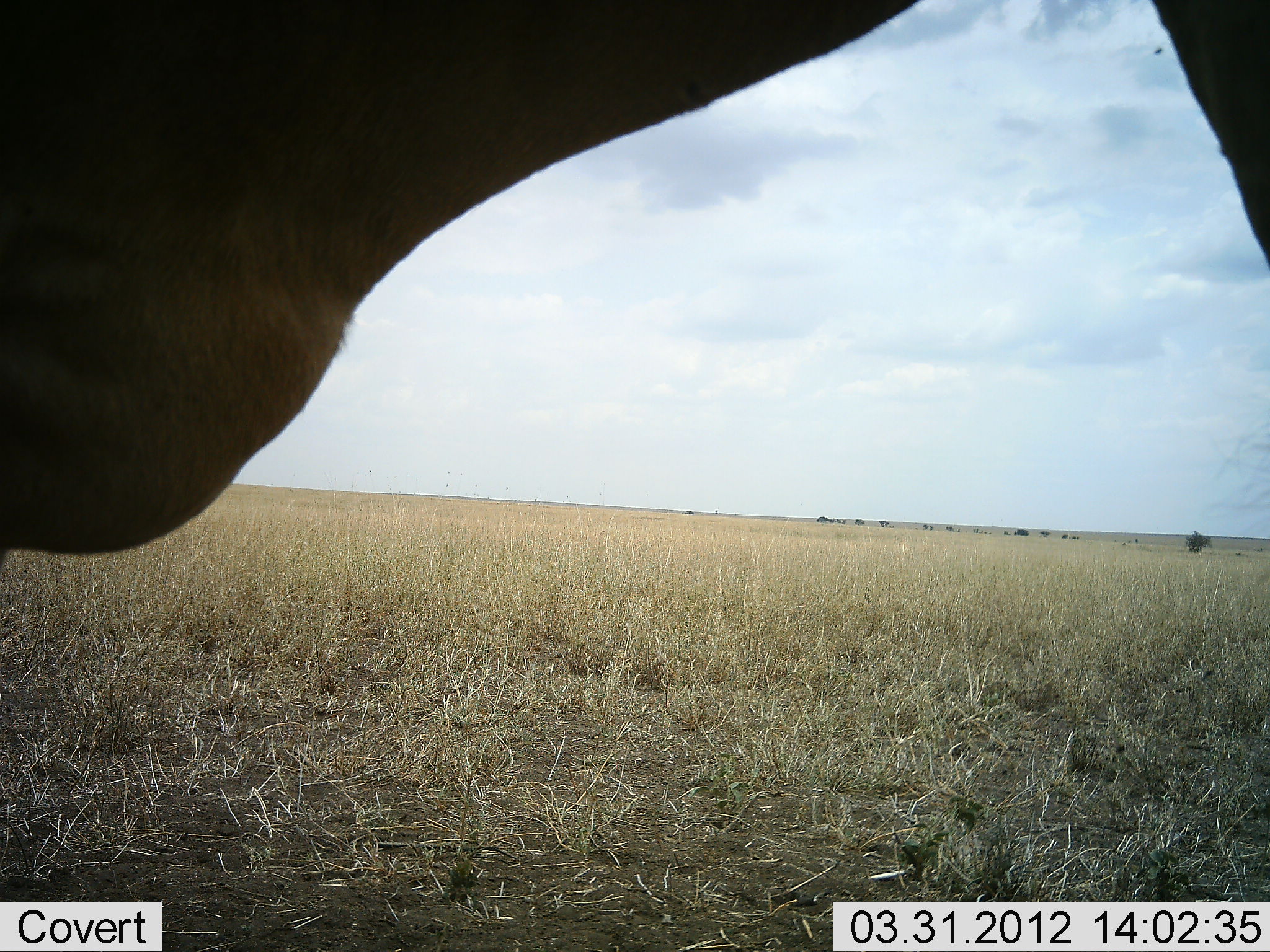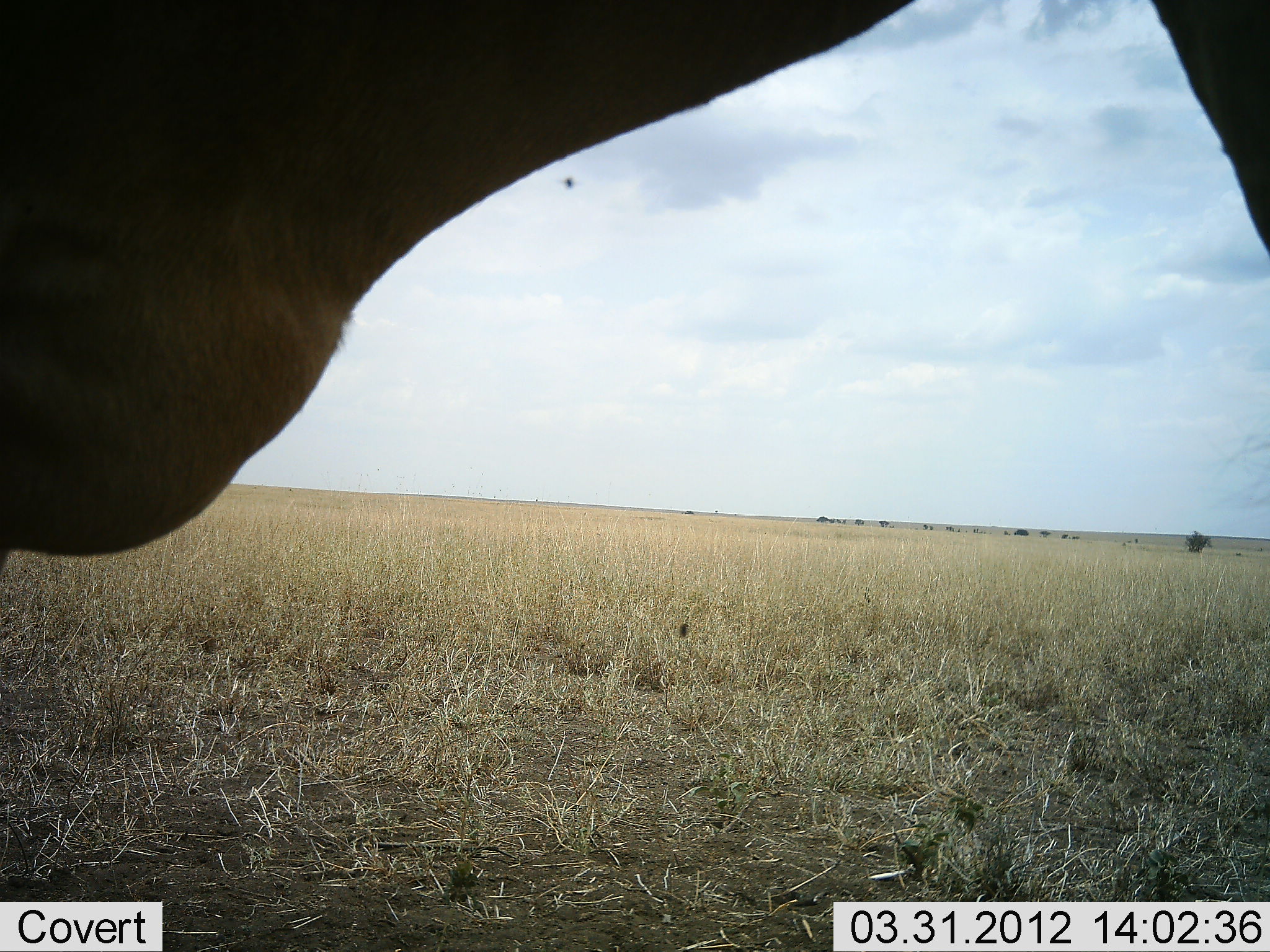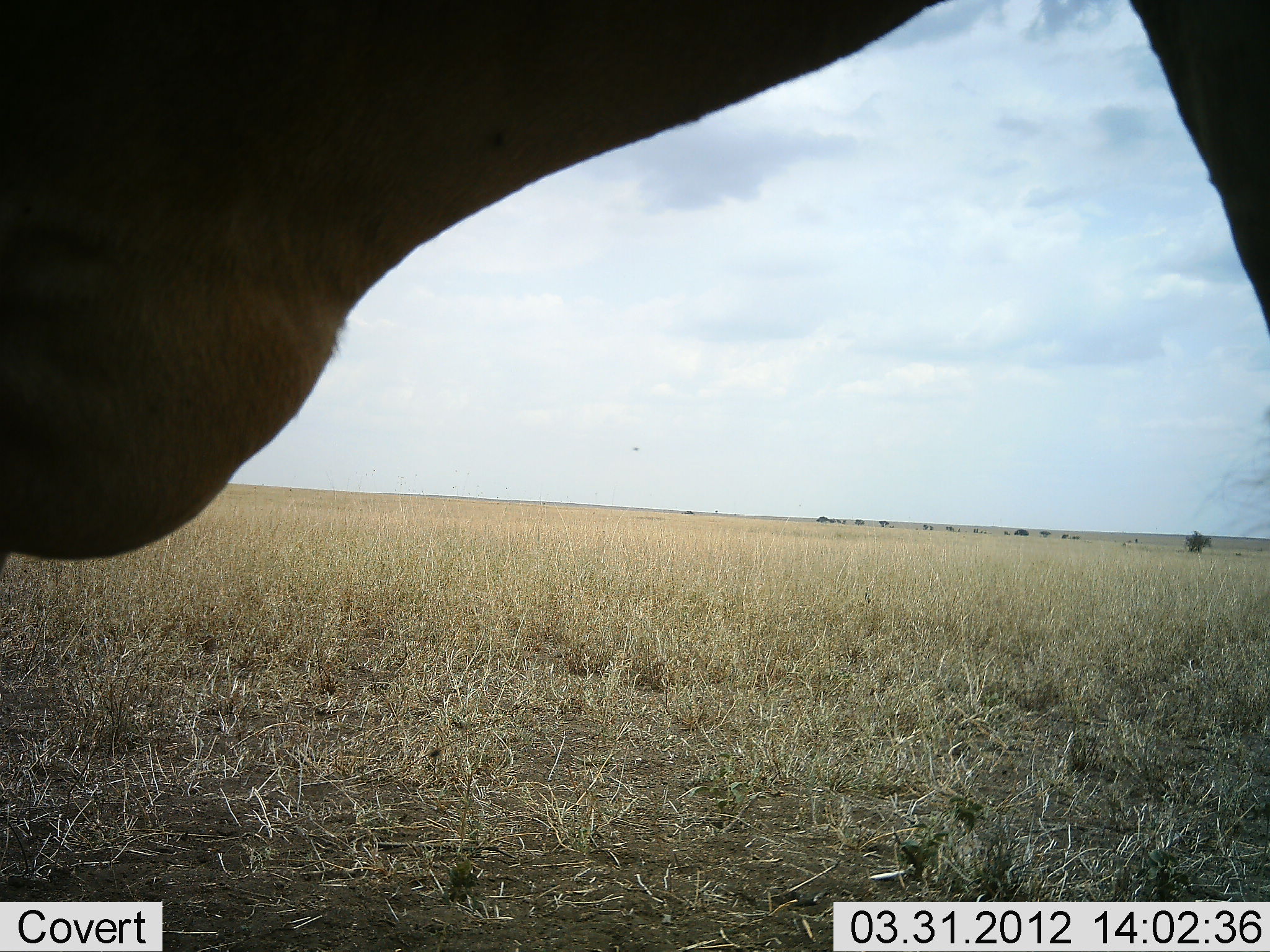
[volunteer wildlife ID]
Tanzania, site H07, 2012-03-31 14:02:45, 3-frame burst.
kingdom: Animalia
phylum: Chordata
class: Mammalia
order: Artiodactyla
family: Bovidae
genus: Alcelaphus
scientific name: Alcelaphus buselaphus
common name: hartebeest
Hartebeest (Alcelaphus buselaphus), count 1. Behavior (volunteer vote fractions): standing 100%, resting 0%, moving 0%, interacting 0%. Young present (vote fraction): 0%. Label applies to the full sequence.